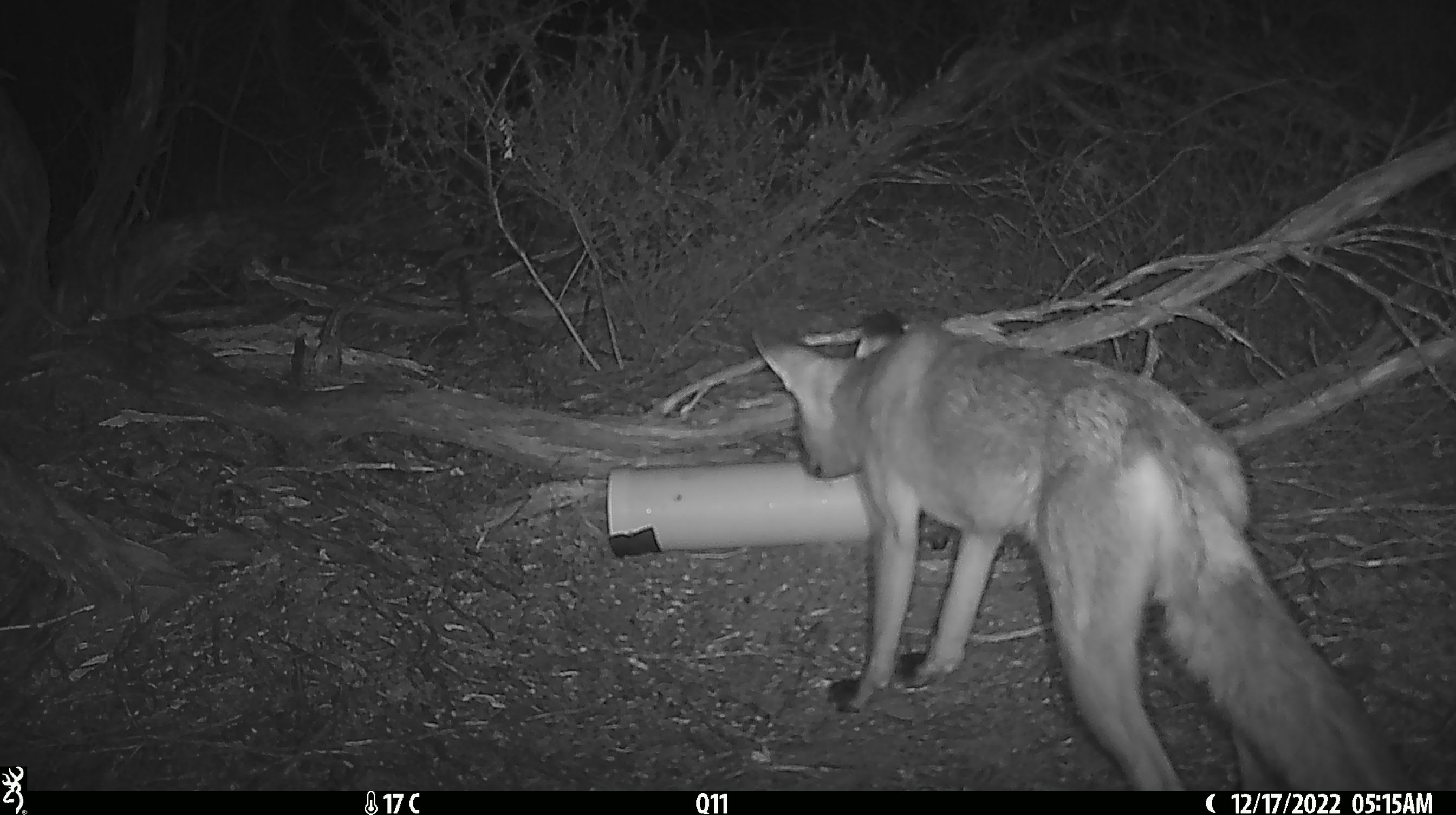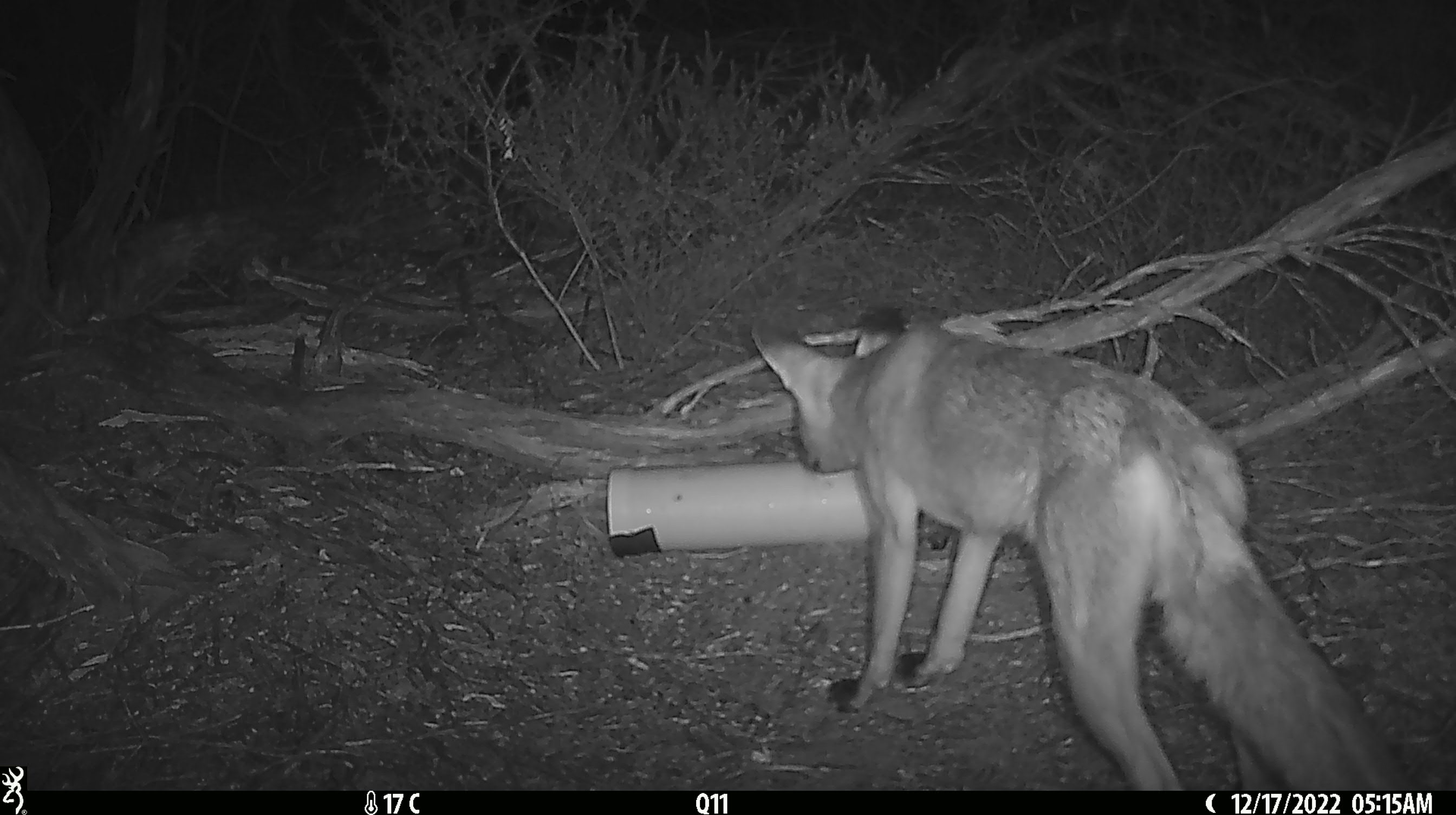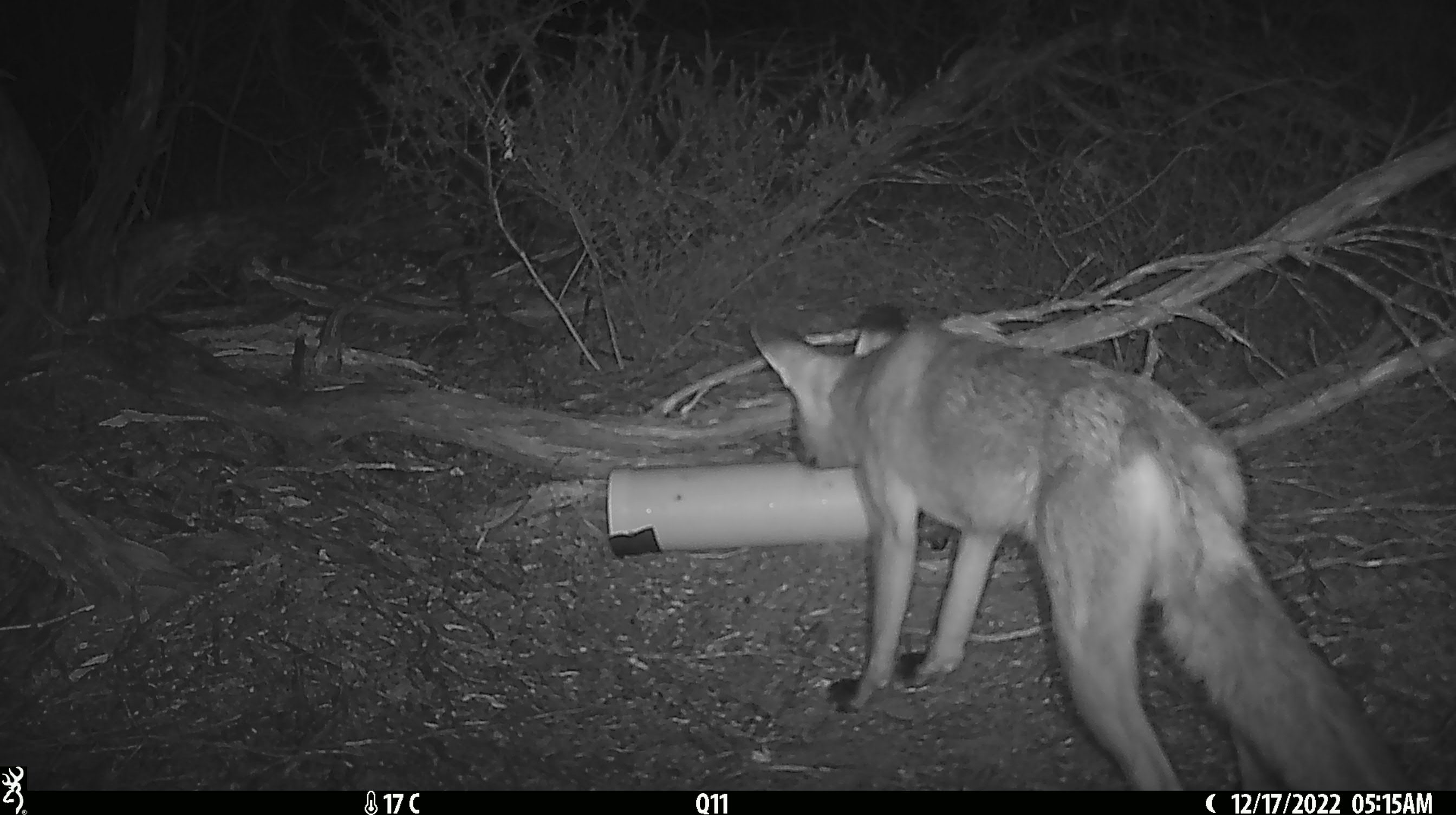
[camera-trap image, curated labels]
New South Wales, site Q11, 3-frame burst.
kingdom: Animalia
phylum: Chordata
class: Mammalia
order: Carnivora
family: Canidae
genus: Vulpes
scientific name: Vulpes vulpes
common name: red fox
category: fox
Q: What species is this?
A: Fox (red fox) (Vulpes vulpes).